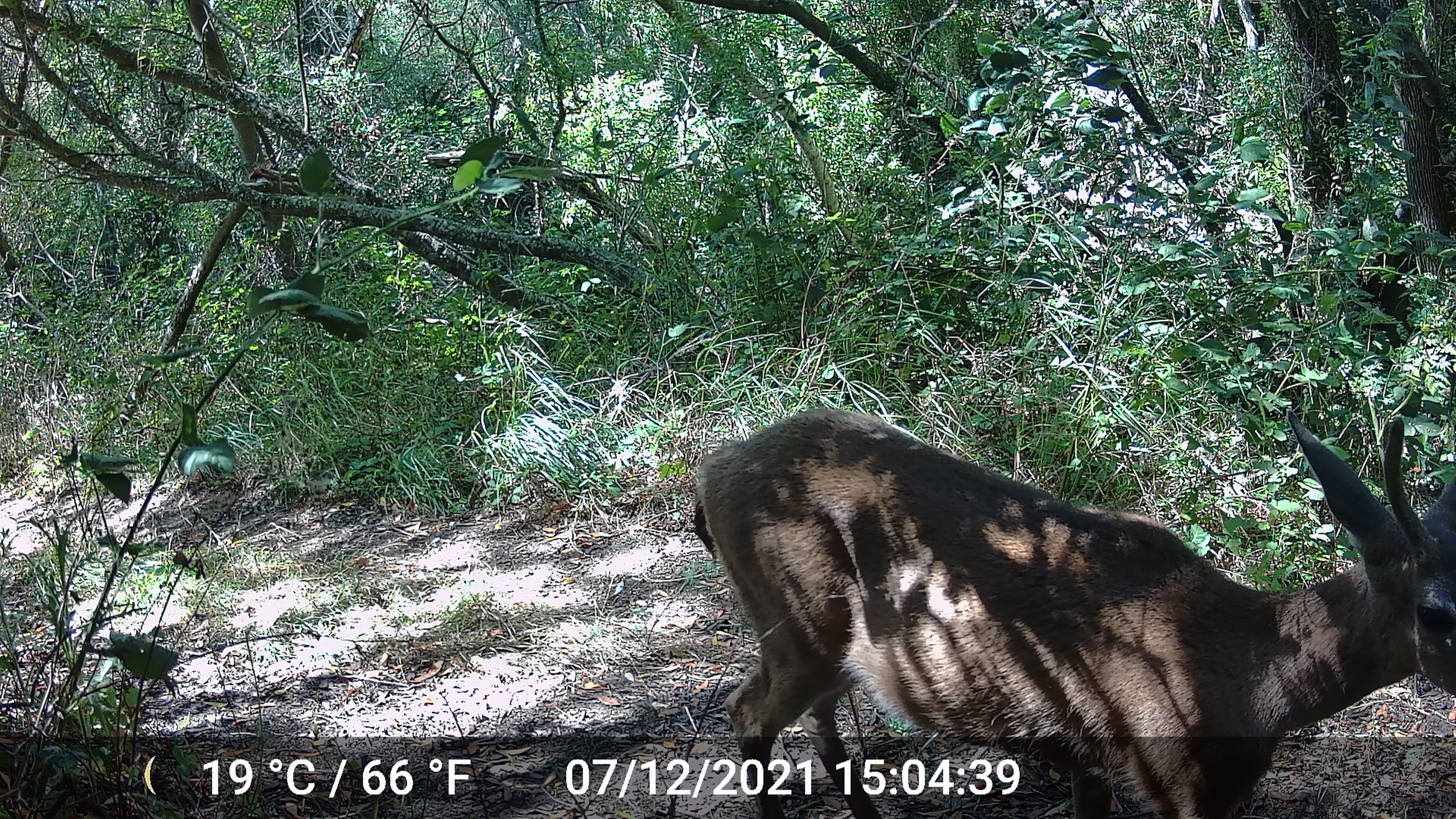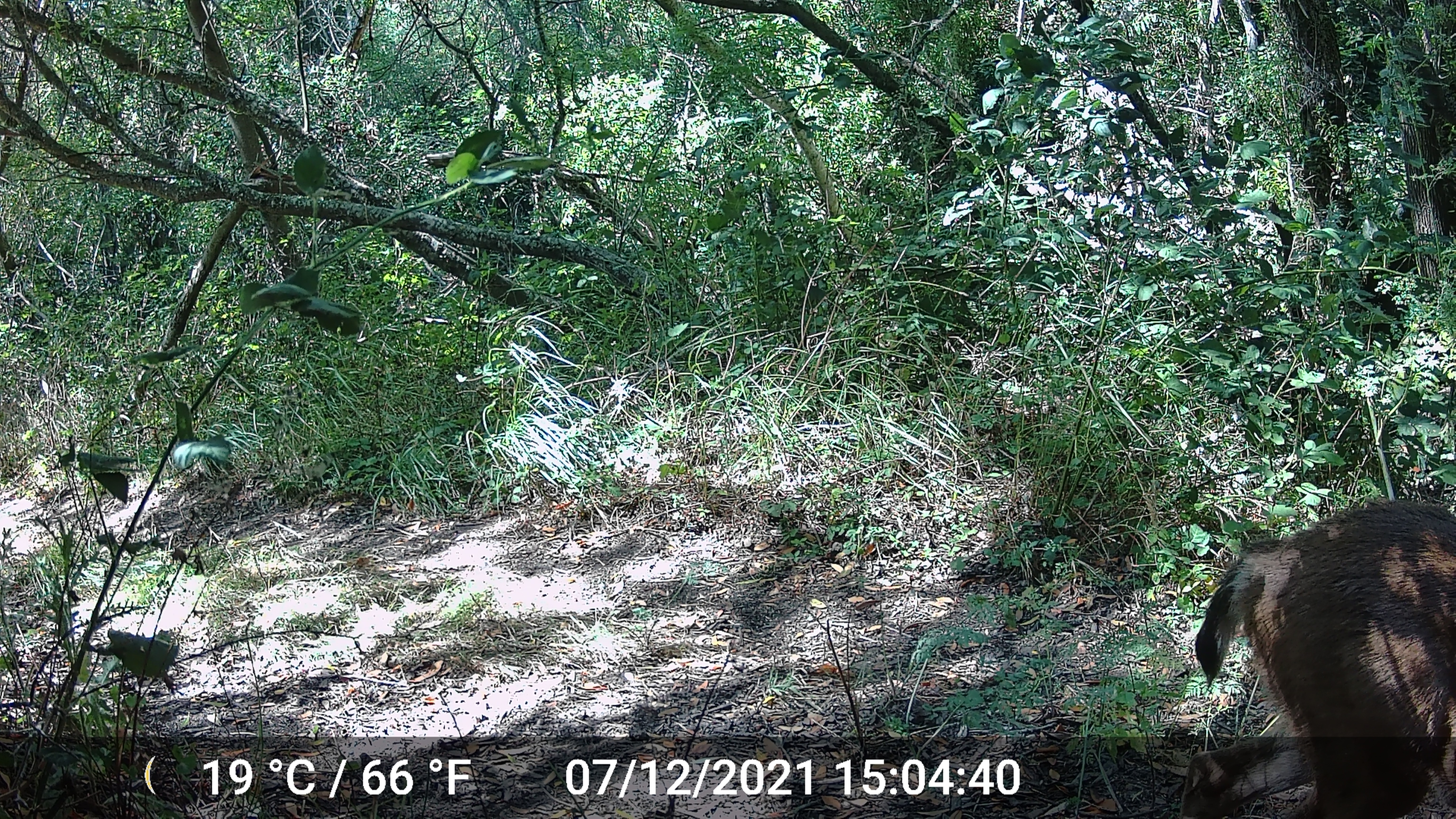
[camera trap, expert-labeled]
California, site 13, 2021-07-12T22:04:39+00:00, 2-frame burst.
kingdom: Animalia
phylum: Chordata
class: Mammalia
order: Artiodactyla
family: Cervidae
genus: Odocoileus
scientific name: Odocoileus hemionus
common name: mule deer